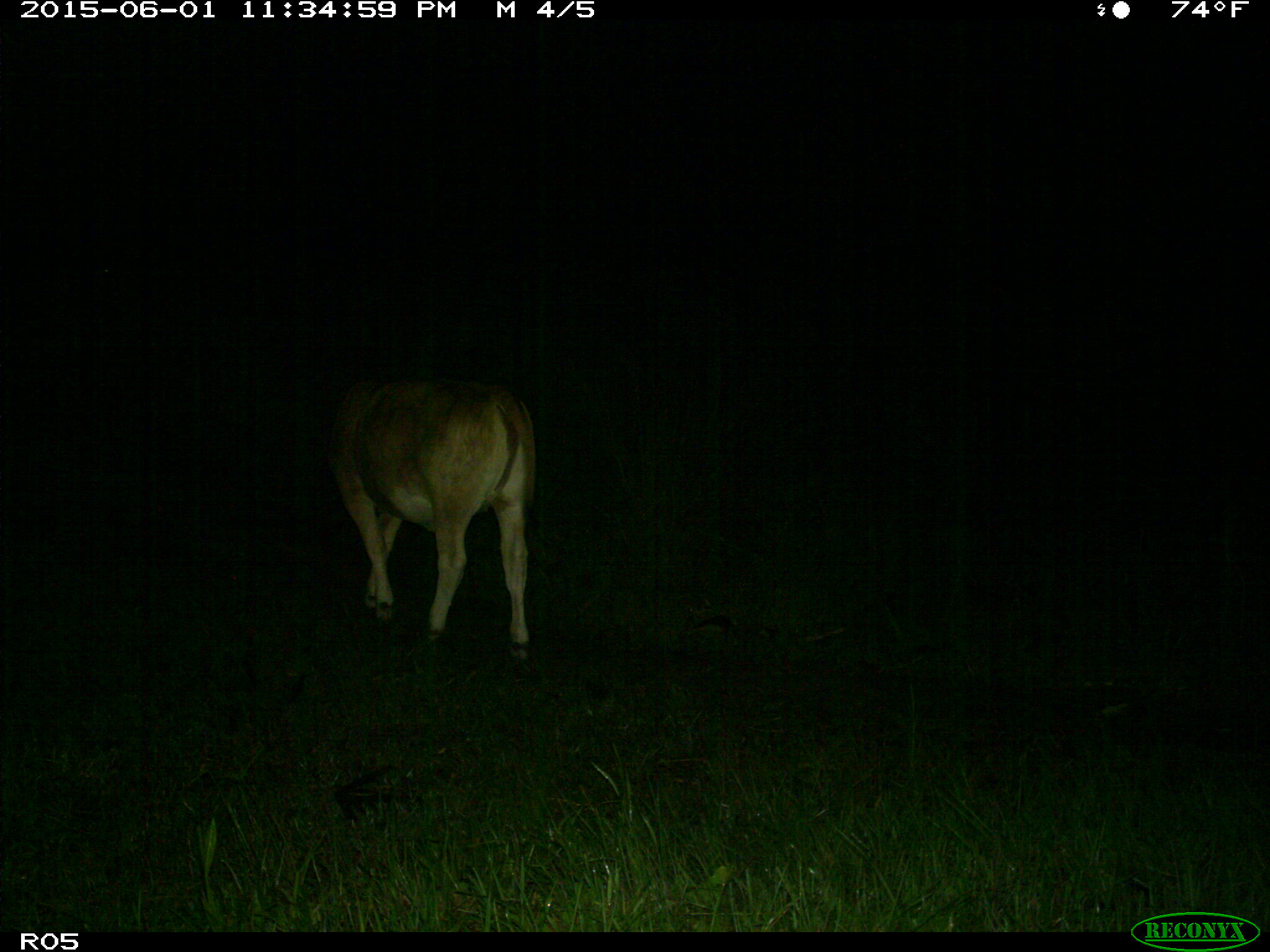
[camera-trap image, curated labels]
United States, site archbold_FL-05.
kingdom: Animalia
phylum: Chordata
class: Mammalia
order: Artiodactyla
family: Bovidae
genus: Bos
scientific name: Bos taurus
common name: domestic cow